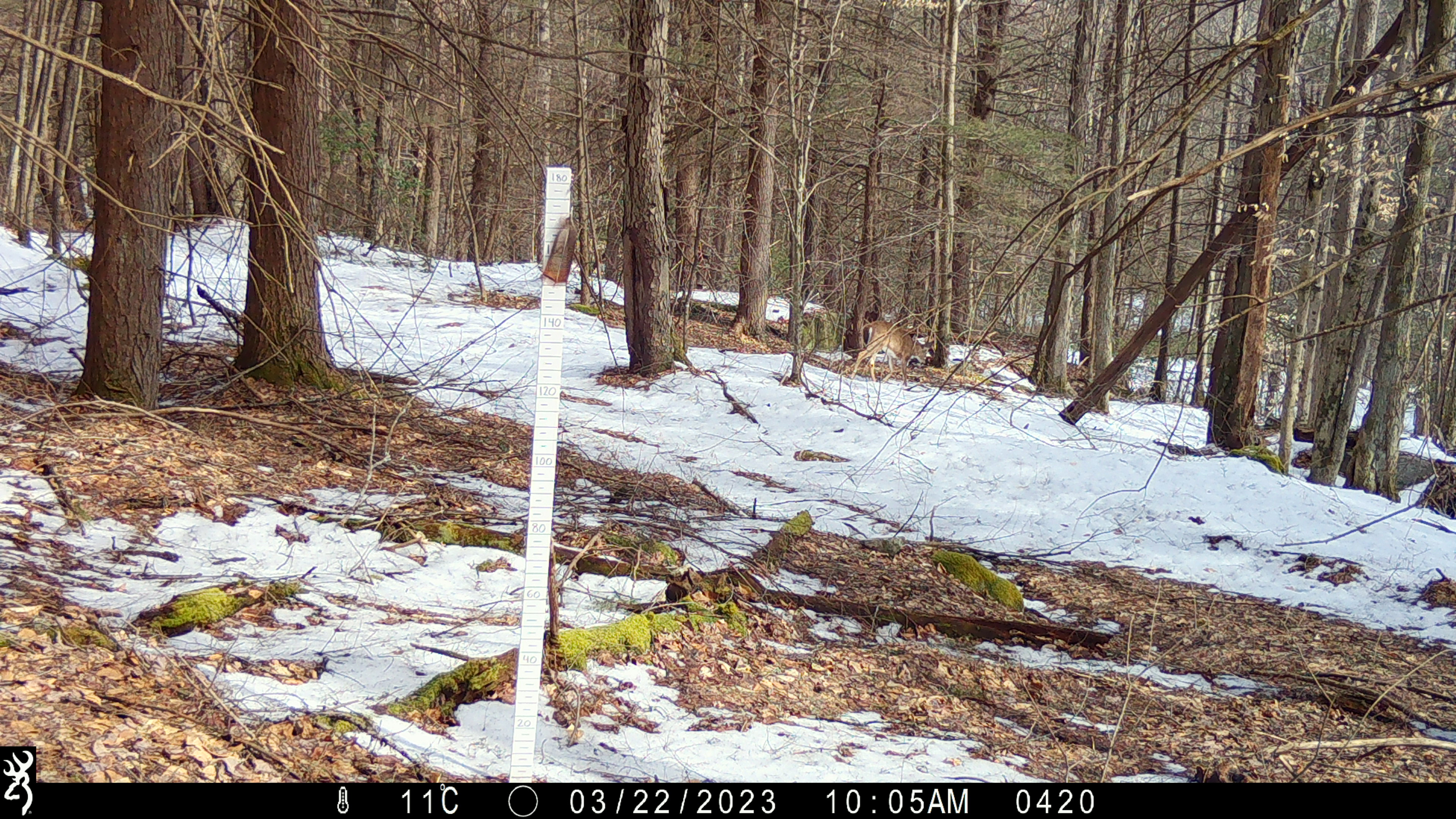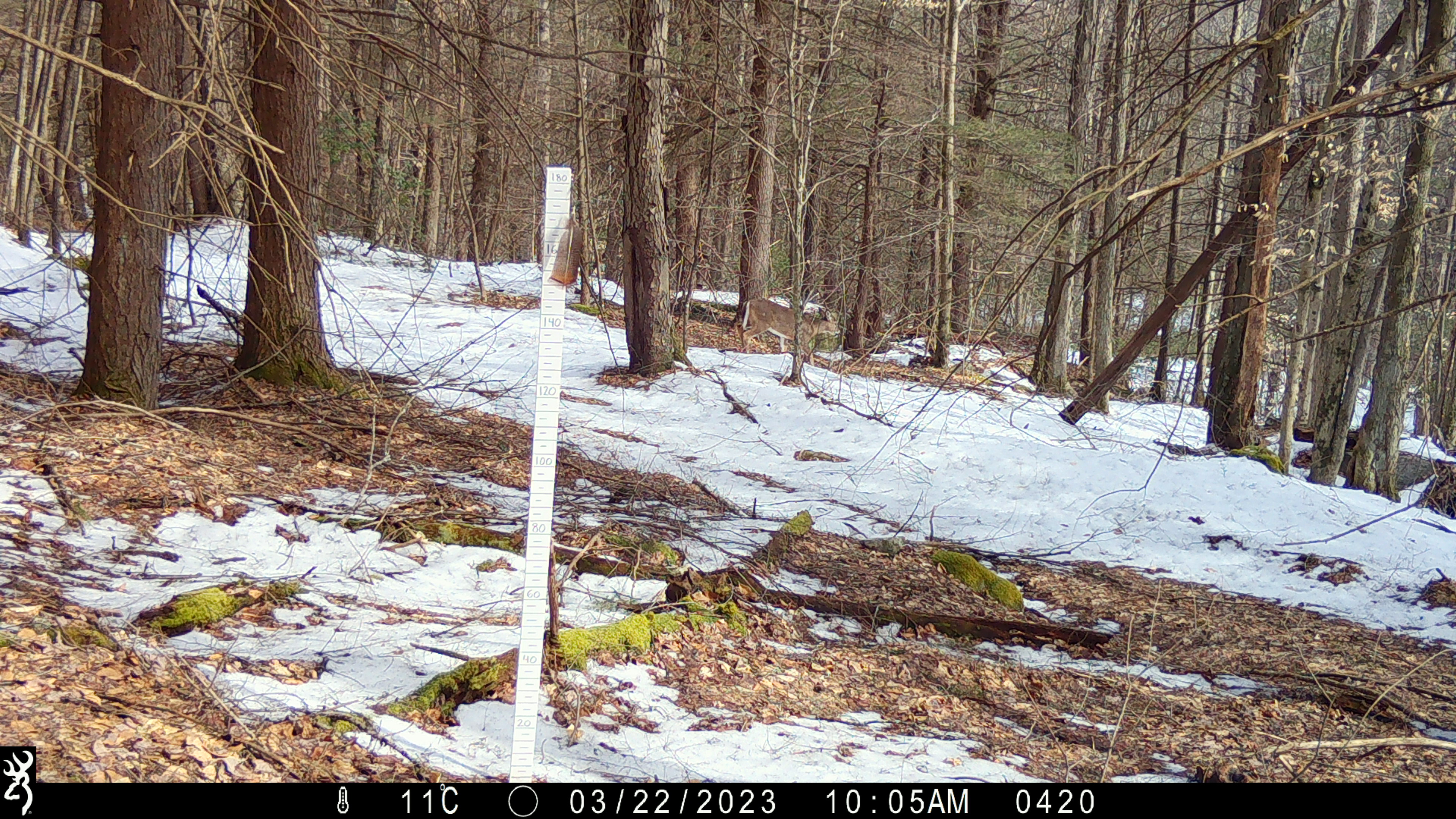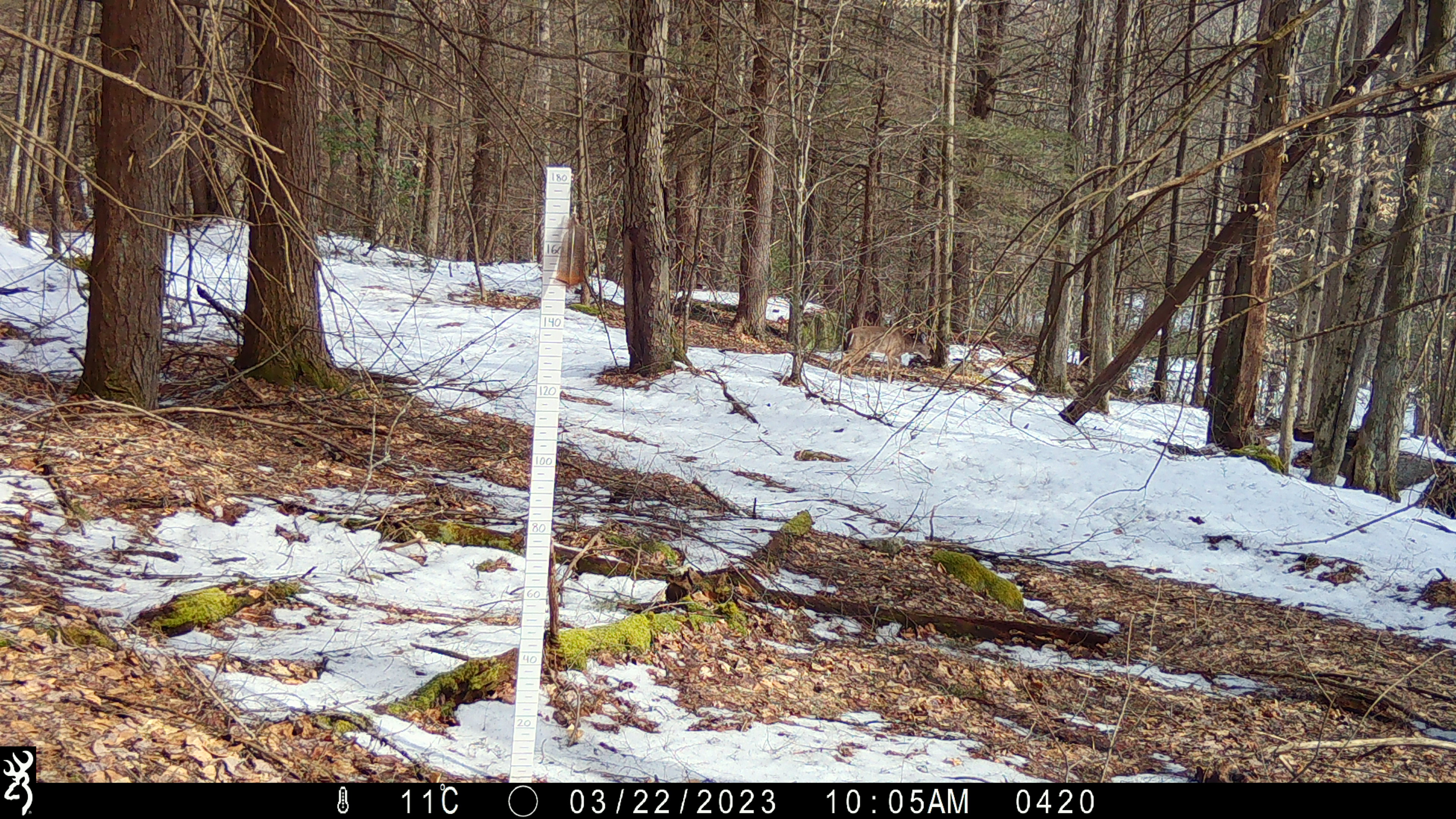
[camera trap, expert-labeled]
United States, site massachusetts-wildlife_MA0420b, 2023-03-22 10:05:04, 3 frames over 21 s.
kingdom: Animalia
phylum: Chordata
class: Mammalia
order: Artiodactyla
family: Cervidae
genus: Odocoileus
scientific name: Odocoileus virginianus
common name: white-tailed deer